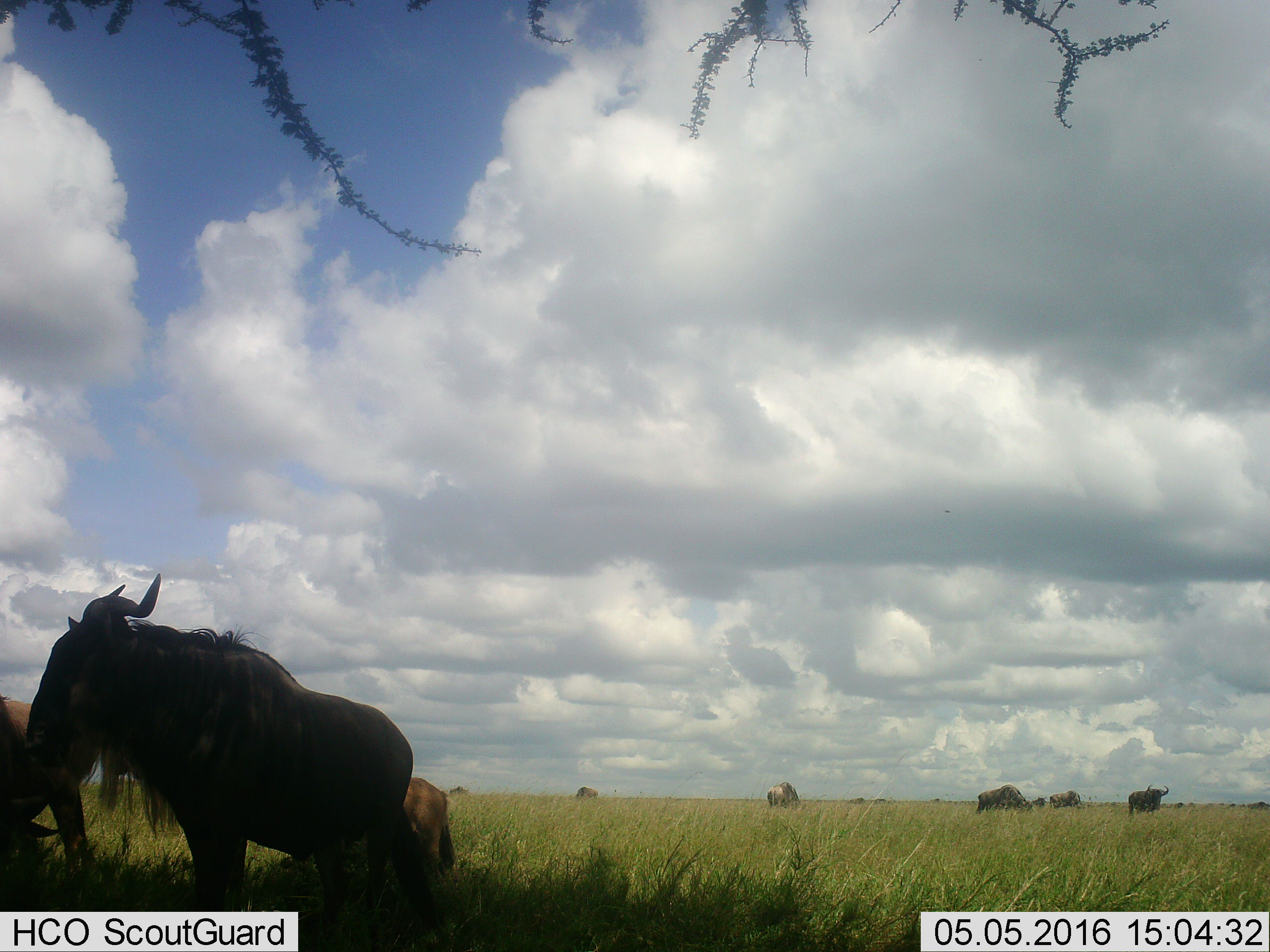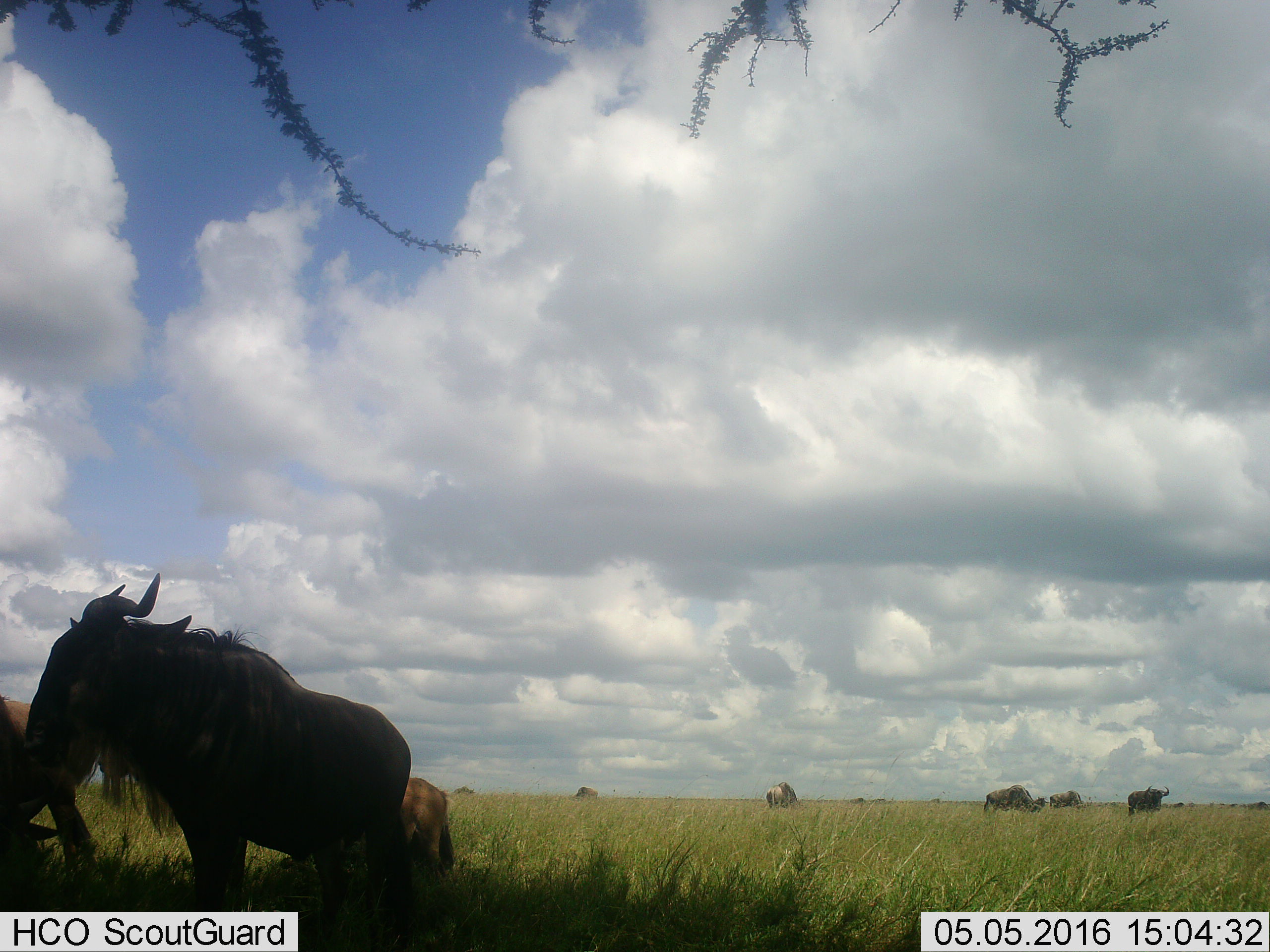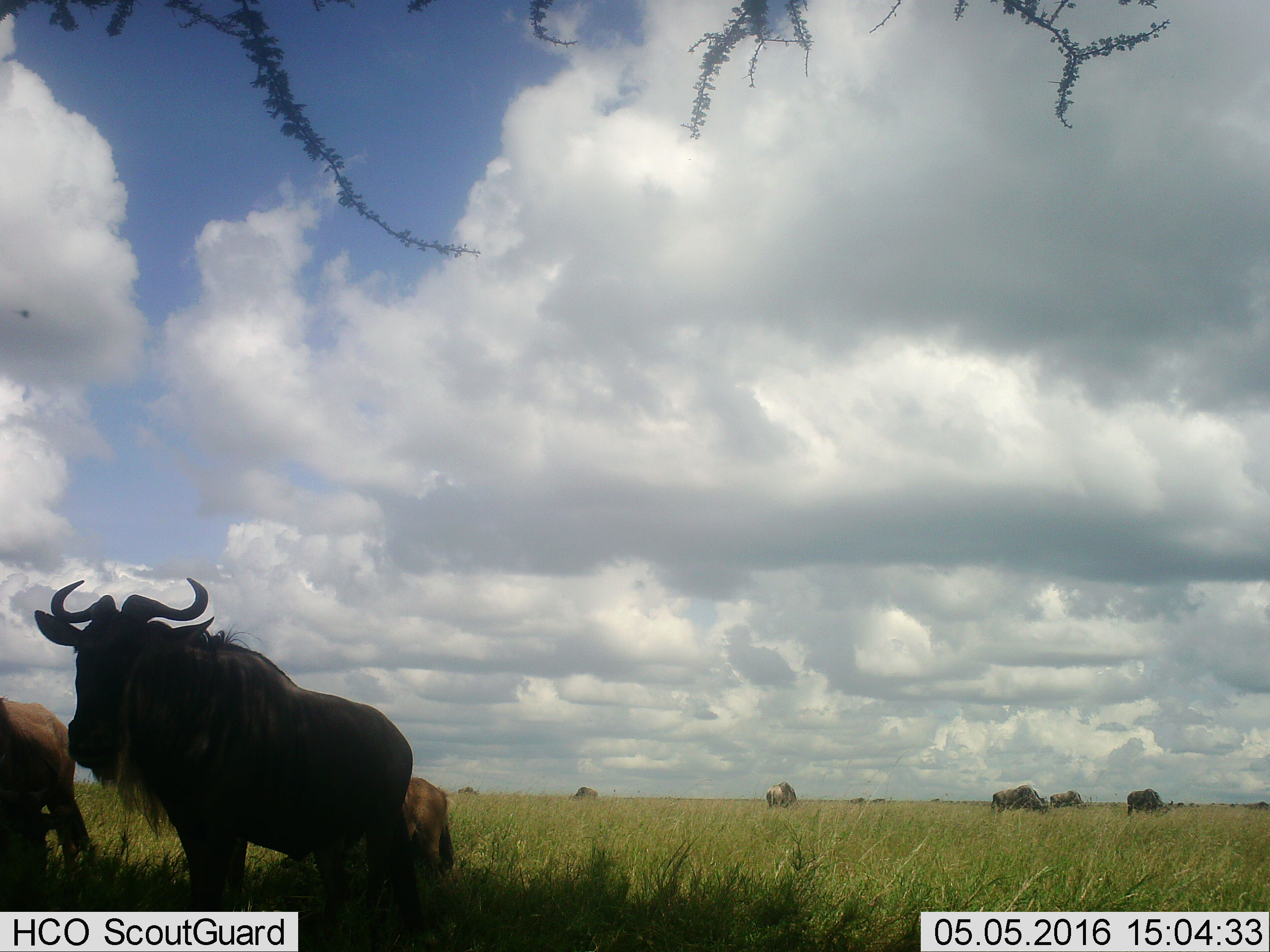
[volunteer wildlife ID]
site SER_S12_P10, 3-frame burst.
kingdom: Animalia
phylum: Chordata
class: Mammalia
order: Artiodactyla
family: Bovidae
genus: Connochaetes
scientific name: Connochaetes taurinus taurinus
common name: blue wildebeest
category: wildebeestblue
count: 11-50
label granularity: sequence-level